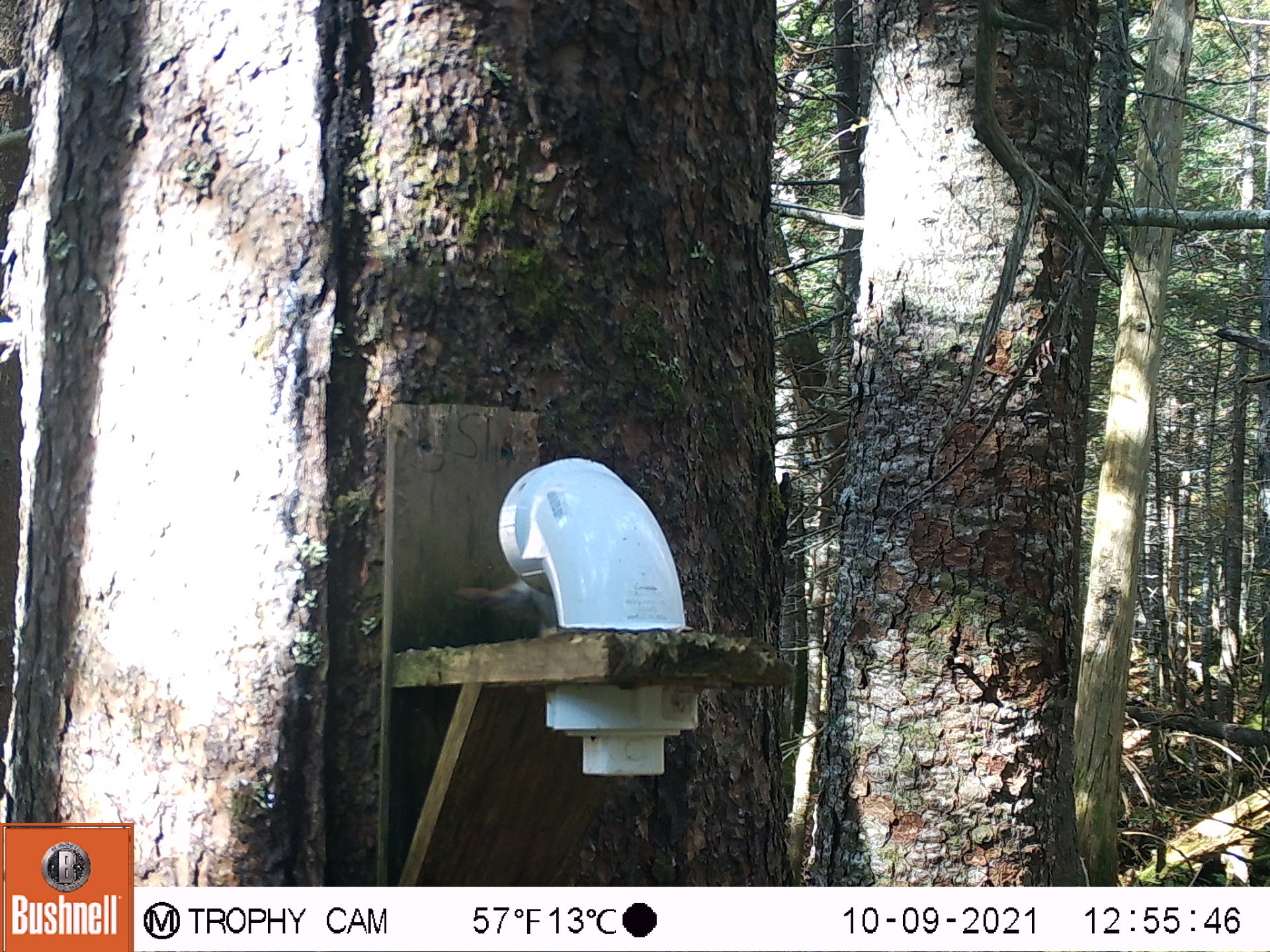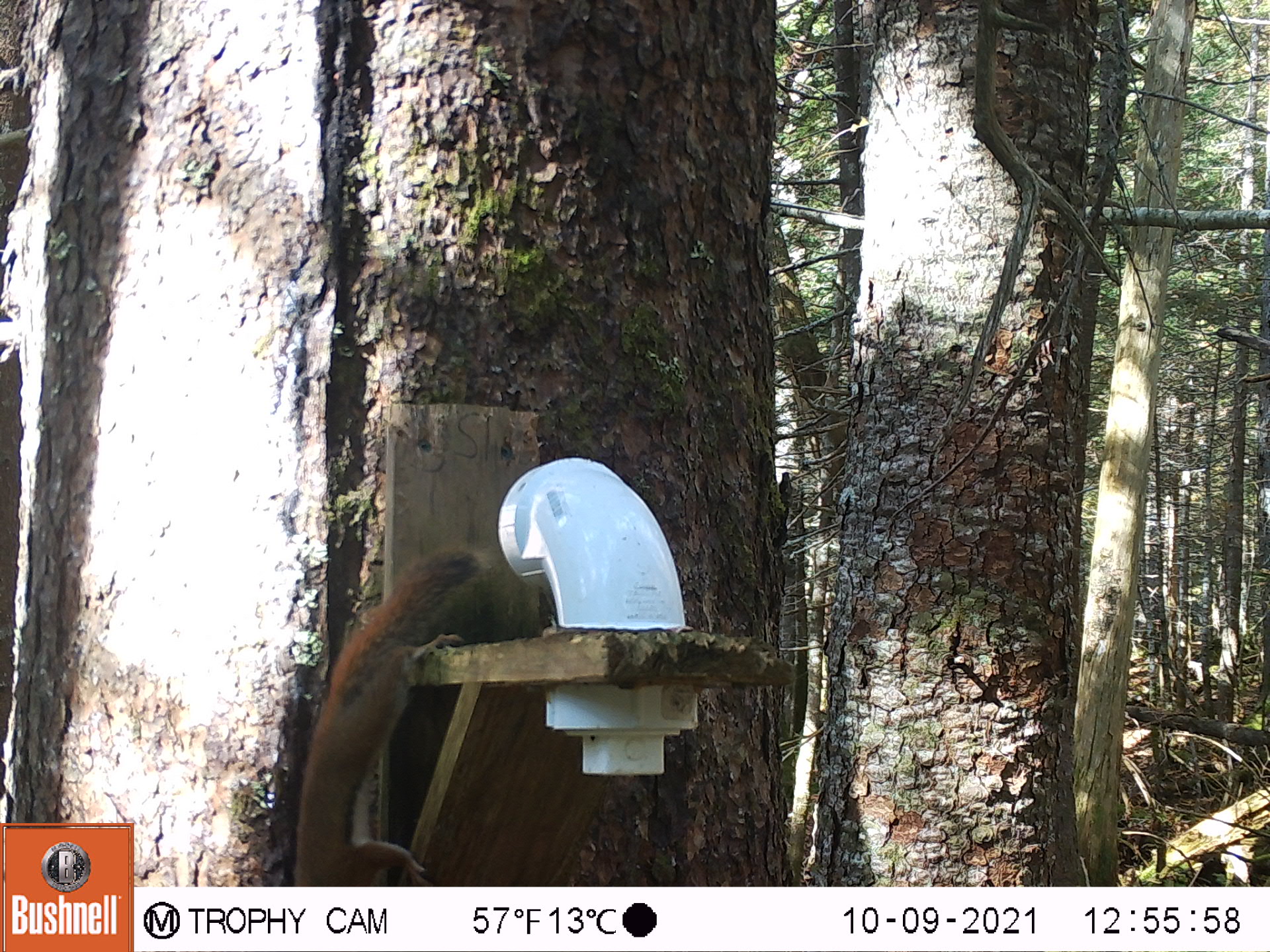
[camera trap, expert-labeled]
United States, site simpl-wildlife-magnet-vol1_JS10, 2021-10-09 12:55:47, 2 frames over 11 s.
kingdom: Animalia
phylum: Chordata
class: Mammalia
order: Rodentia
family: Sciuridae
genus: Tamiasciurus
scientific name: Tamiasciurus hudsonicus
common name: red squirrel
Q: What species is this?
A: Red squirrel (Tamiasciurus hudsonicus).